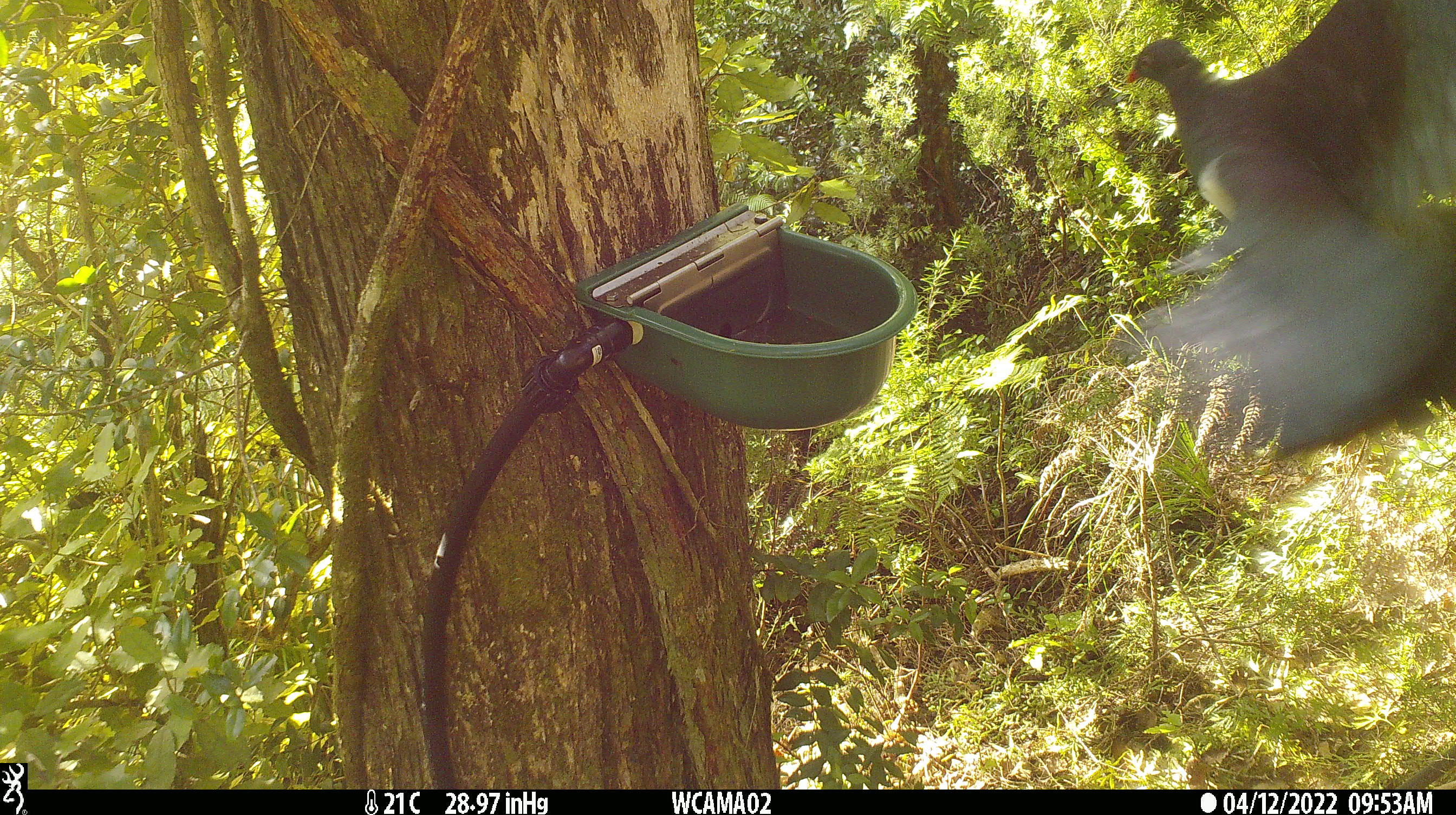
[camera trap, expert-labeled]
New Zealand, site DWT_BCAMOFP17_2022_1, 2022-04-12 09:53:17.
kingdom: Animalia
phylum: Chordata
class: Aves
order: Columbiformes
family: Columbidae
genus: Hemiphaga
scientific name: Hemiphaga novaeseelandiae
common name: new zealand pigeon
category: kereru